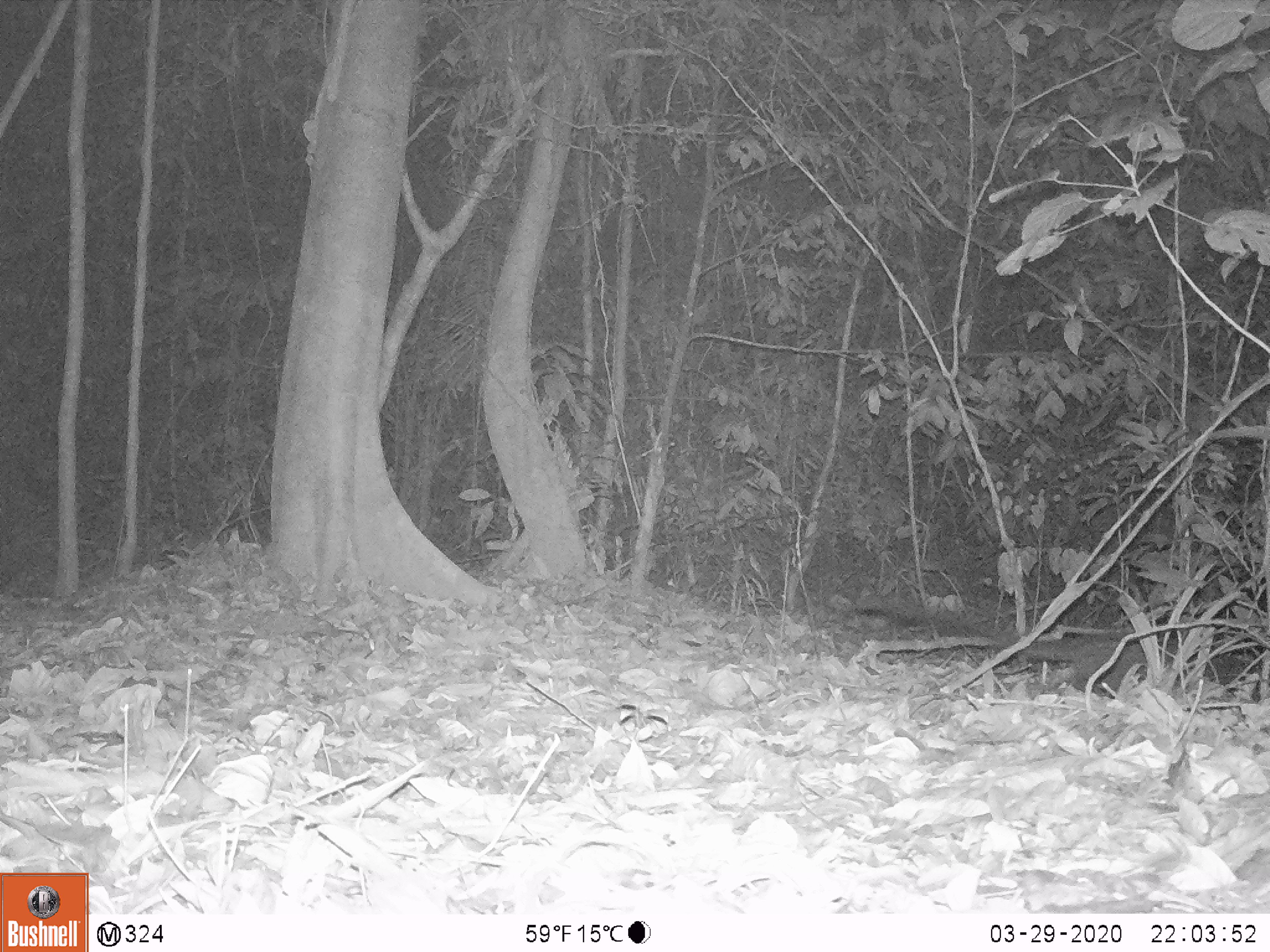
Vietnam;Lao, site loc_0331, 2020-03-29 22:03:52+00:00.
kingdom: Animalia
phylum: Chordata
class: Mammalia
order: Carnivora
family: Viverridae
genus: Paradoxurus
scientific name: Paradoxurus hermaphroditus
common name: common palm civet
Common palm civet (Paradoxurus hermaphroditus). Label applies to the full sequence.